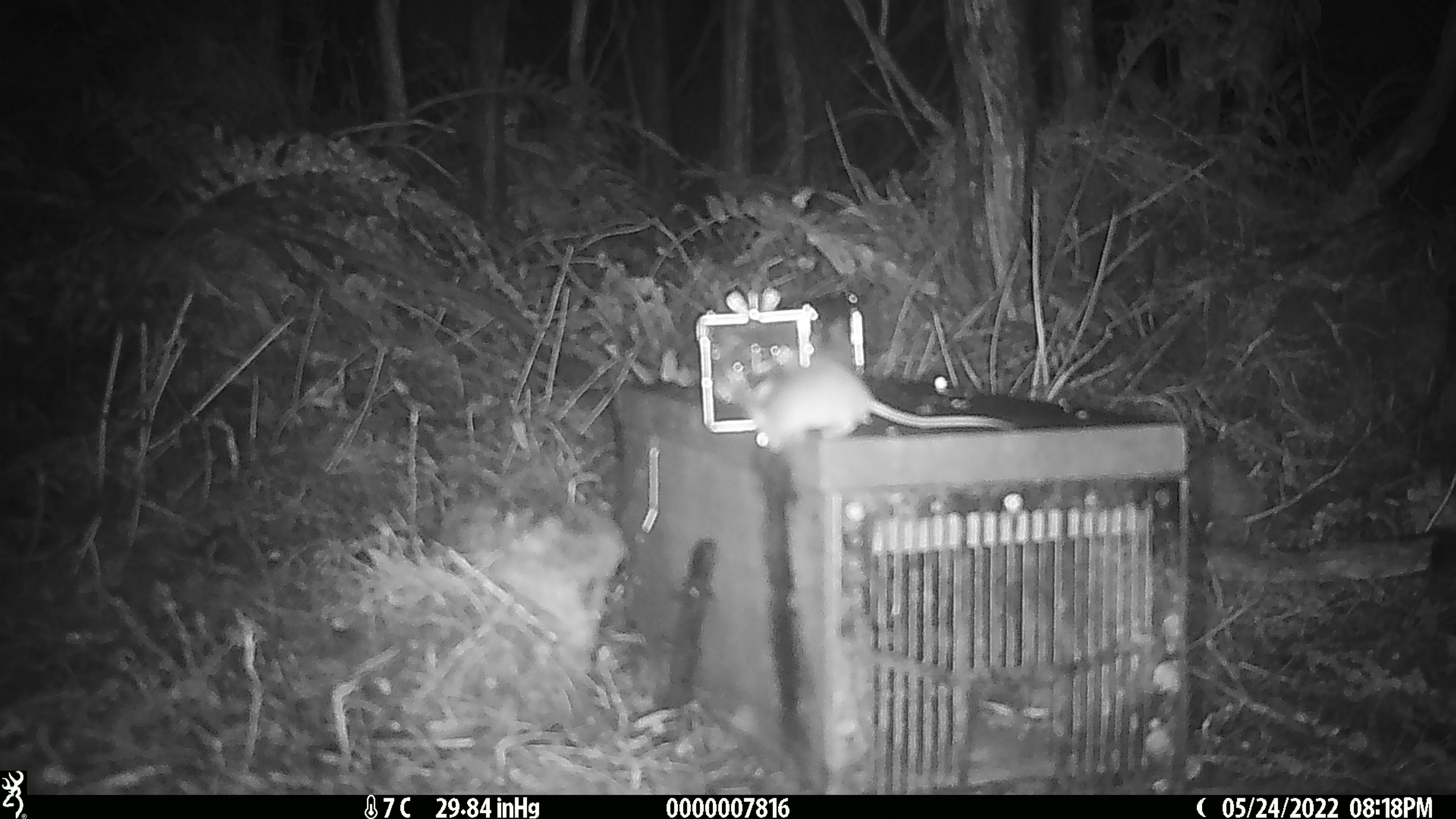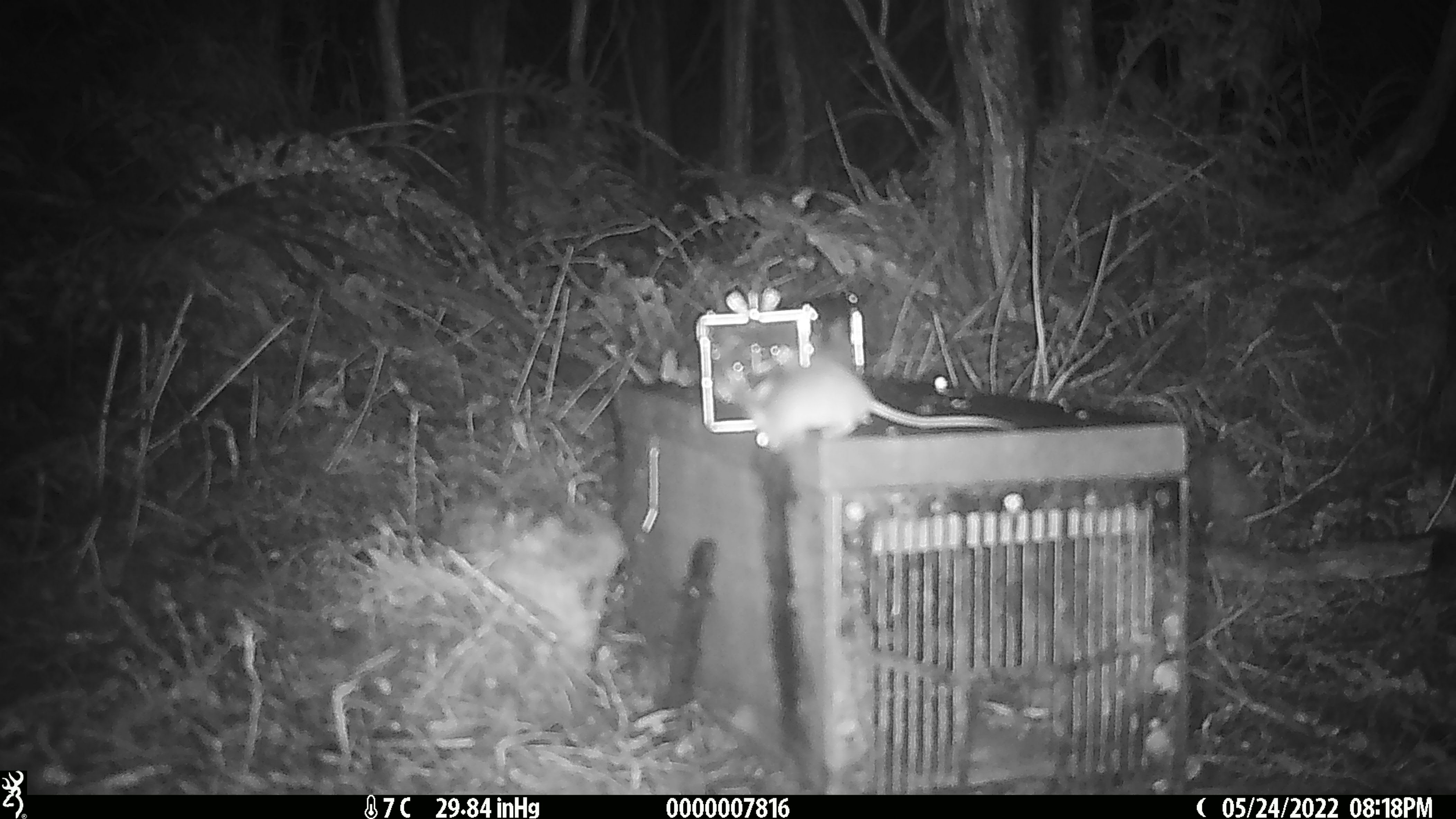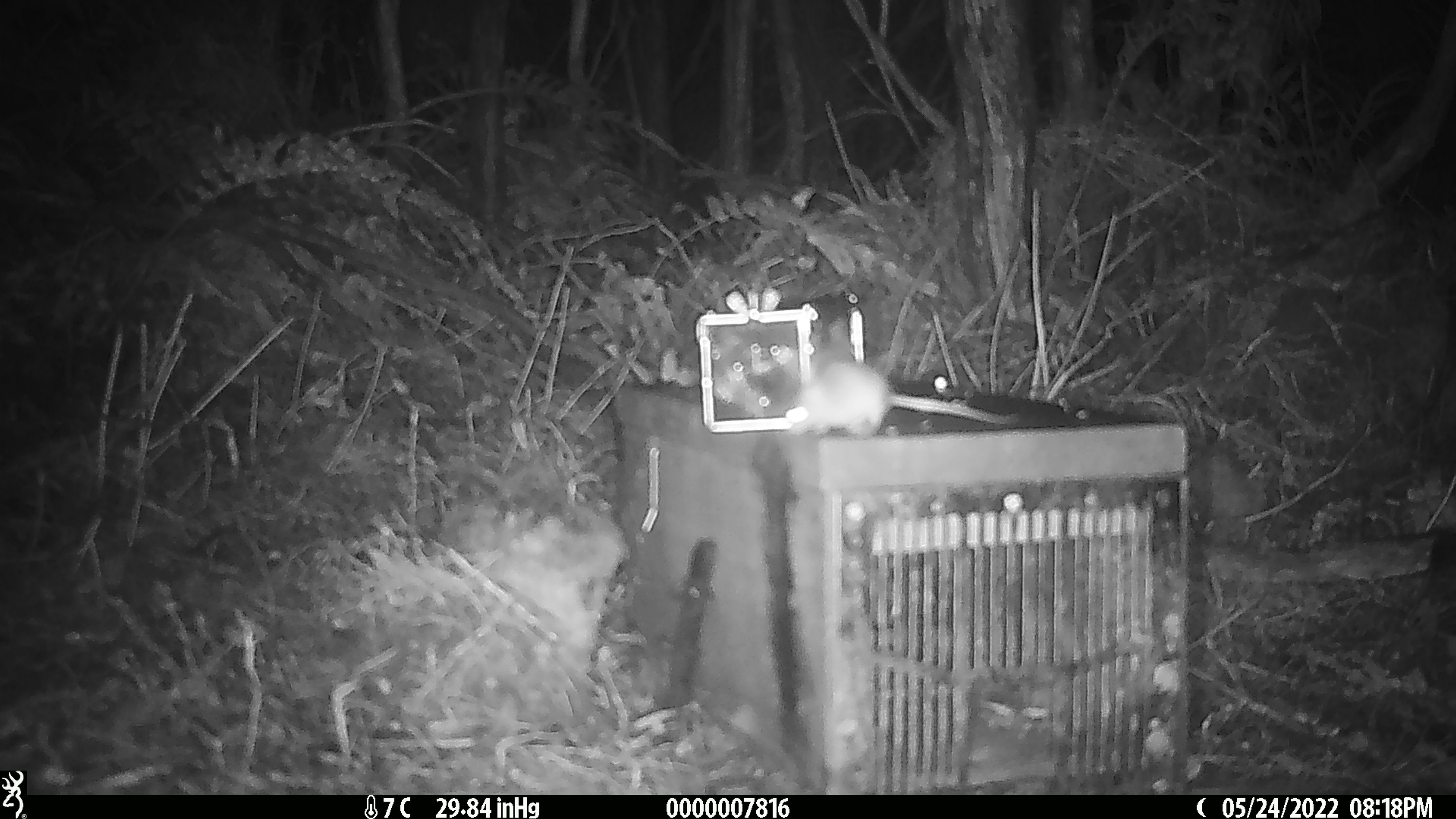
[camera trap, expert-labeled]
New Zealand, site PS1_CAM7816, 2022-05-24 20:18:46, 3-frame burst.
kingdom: Animalia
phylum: Chordata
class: Mammalia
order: Rodentia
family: Muridae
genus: Mus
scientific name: Mus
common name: mouse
Mouse (Mus).